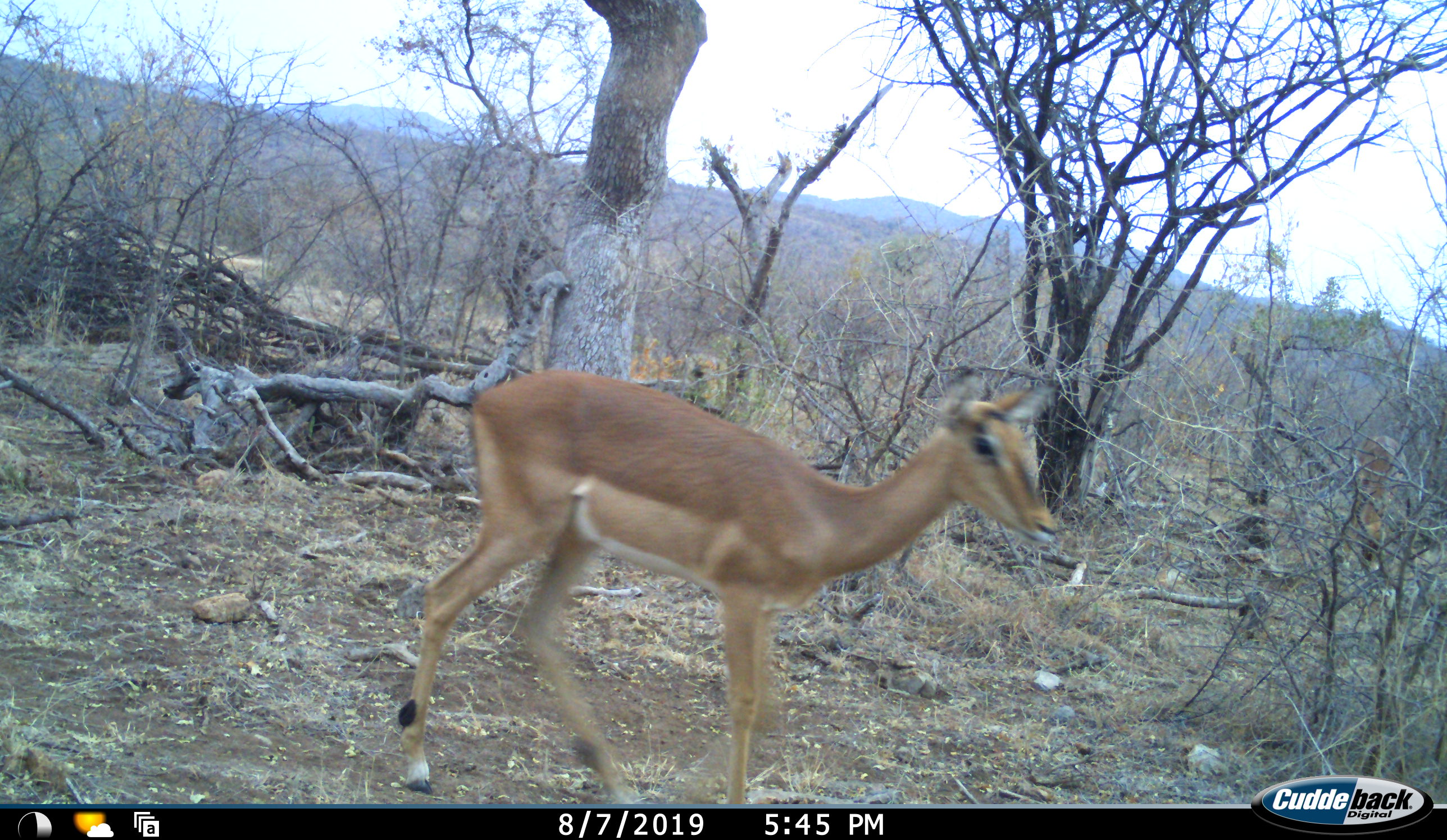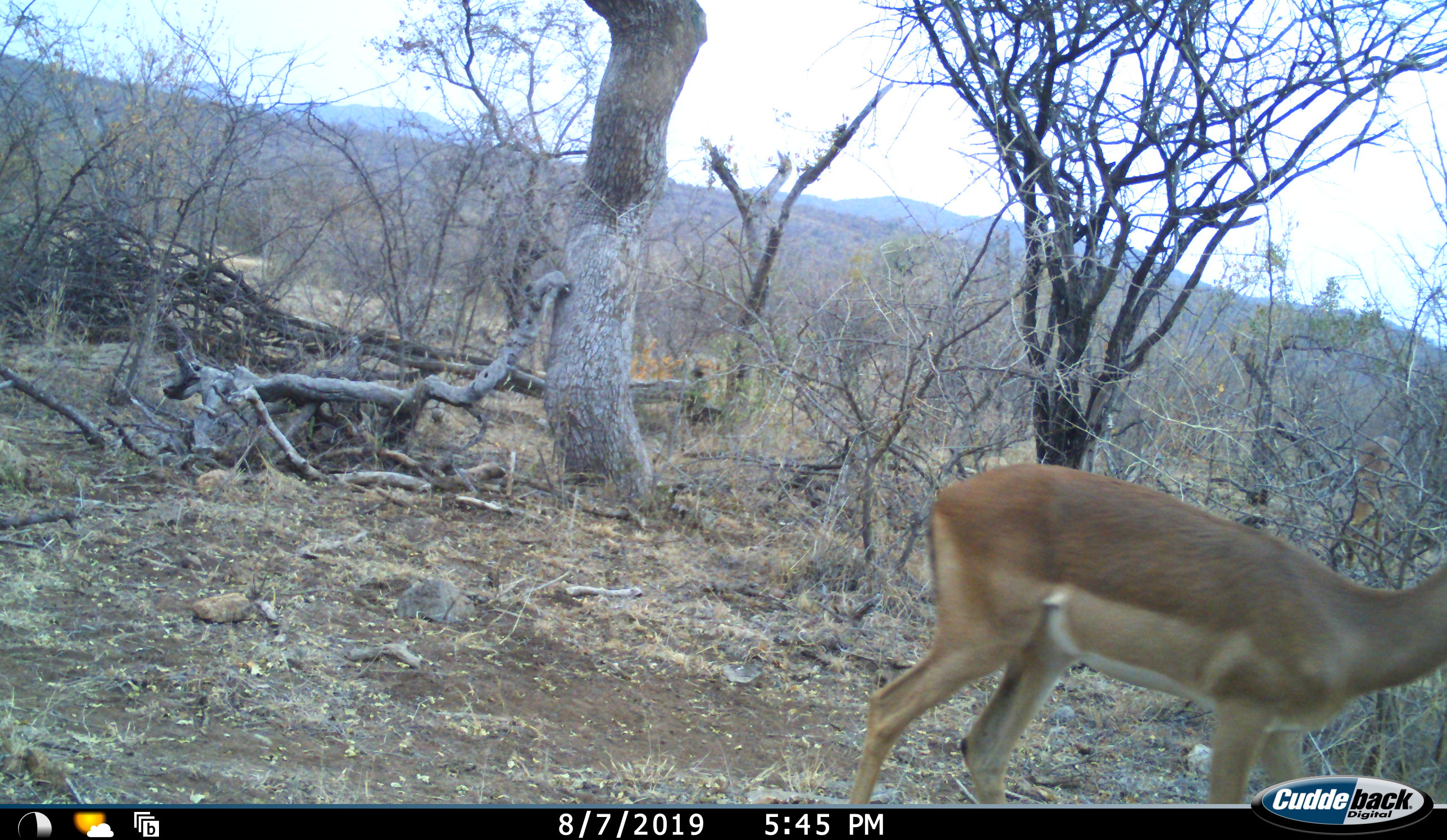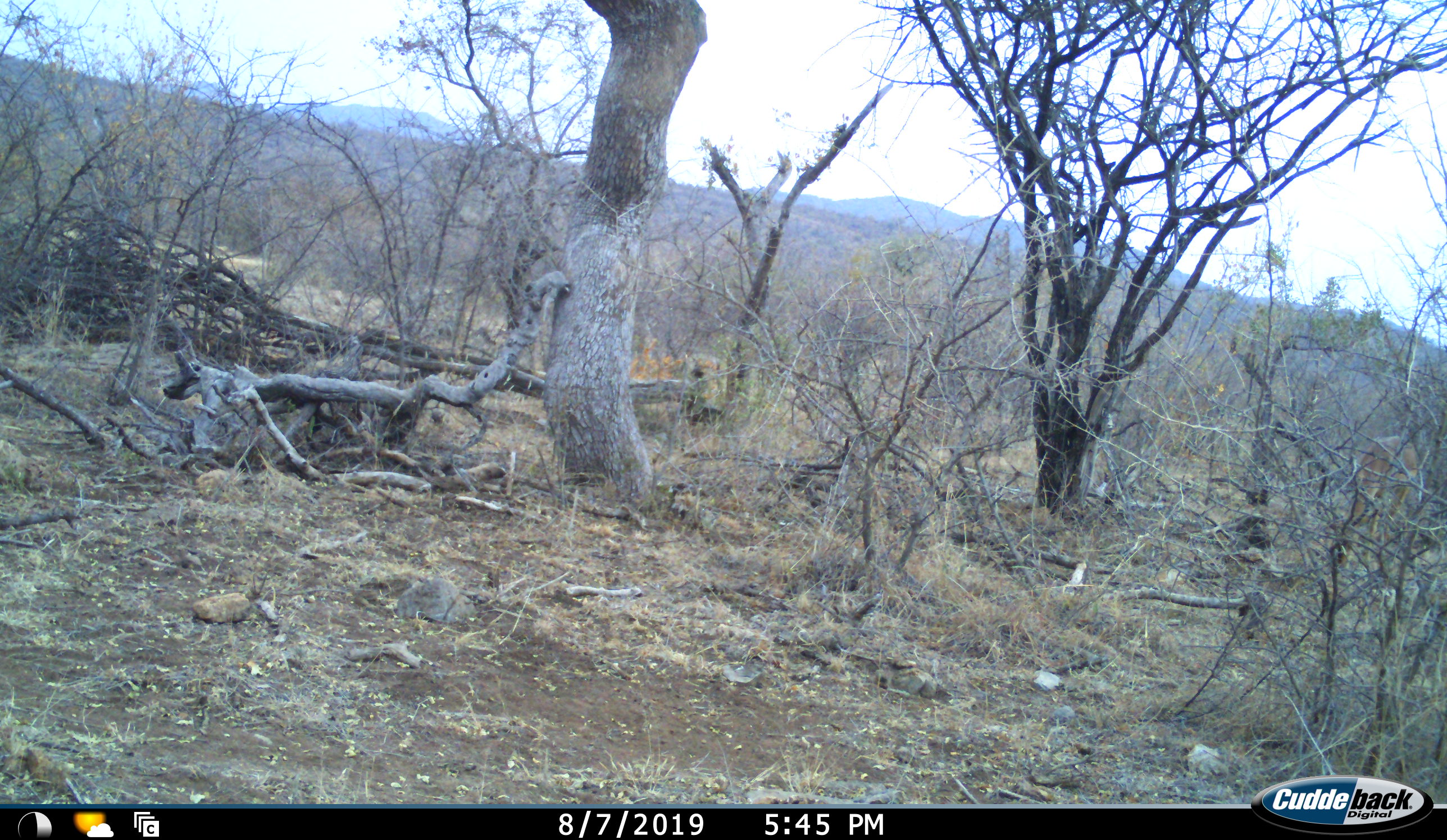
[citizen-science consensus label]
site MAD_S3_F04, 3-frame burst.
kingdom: Animalia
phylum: Chordata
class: Mammalia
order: Artiodactyla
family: Bovidae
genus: Aepyceros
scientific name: Aepyceros melampus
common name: impala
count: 1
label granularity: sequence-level